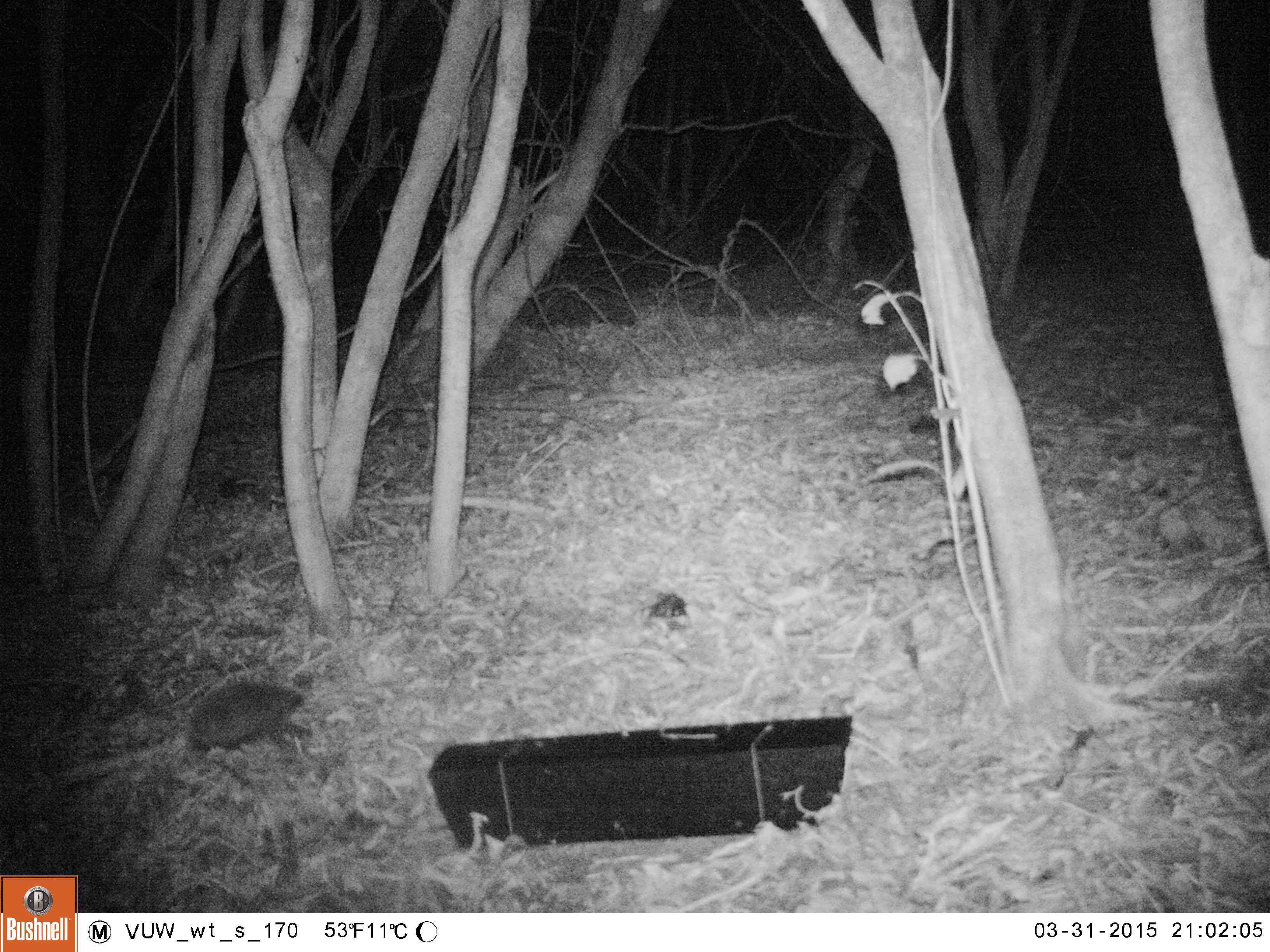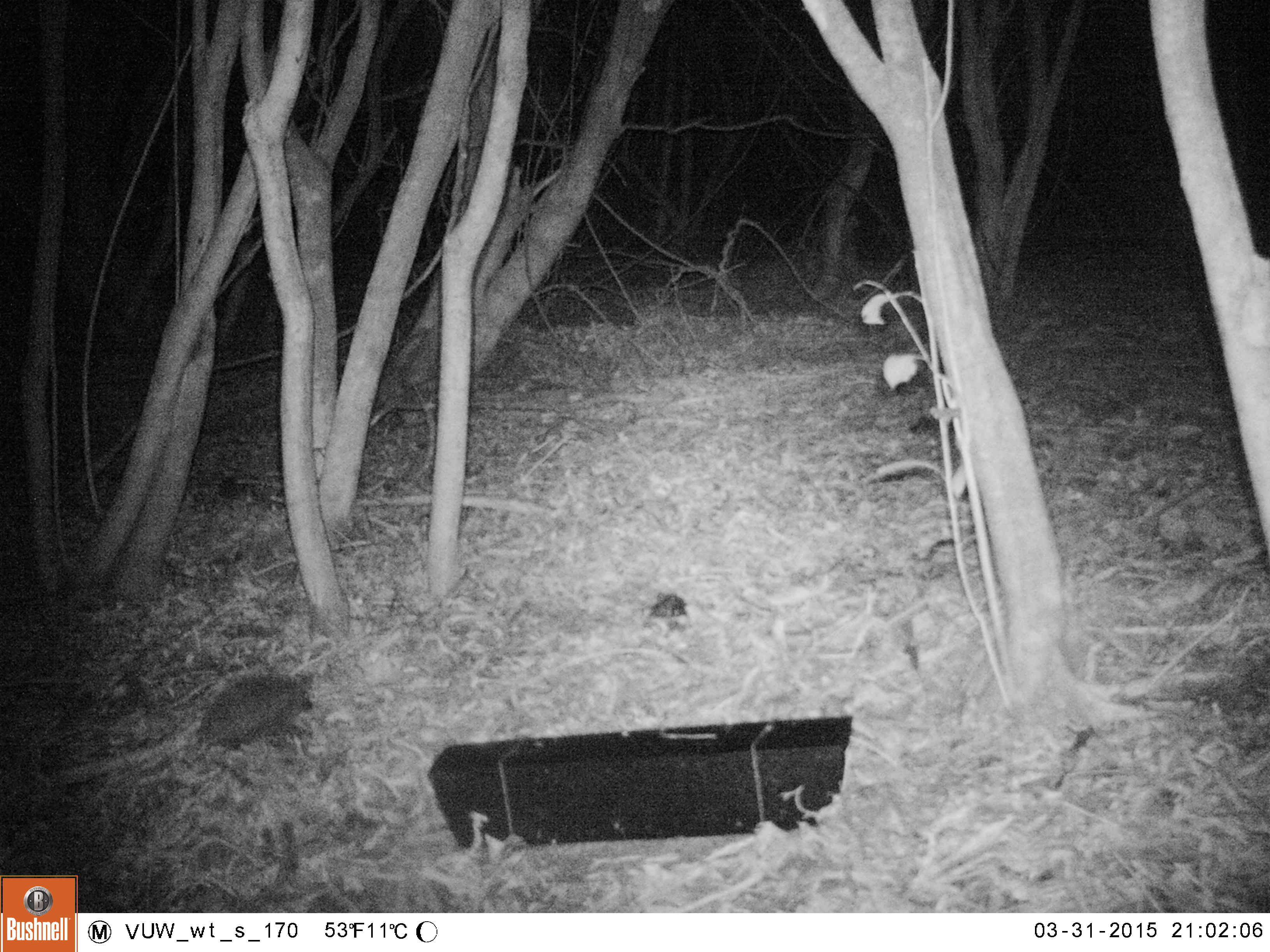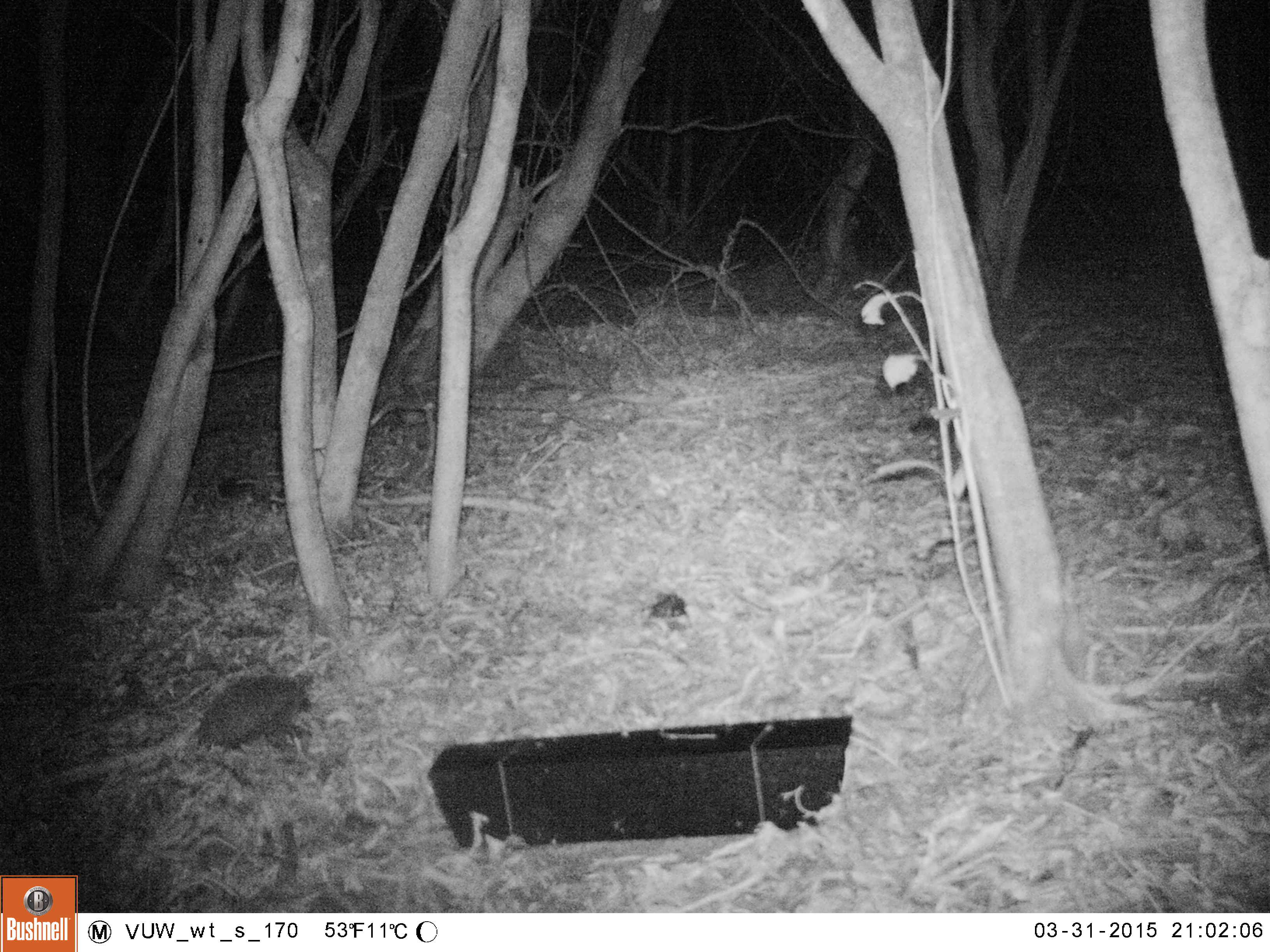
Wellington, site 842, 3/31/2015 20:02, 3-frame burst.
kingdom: Animalia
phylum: Chordata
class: Mammalia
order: Eulipotyphla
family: Erinaceidae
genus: Erinaceus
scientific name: Erinaceus europaeus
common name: hedgehog